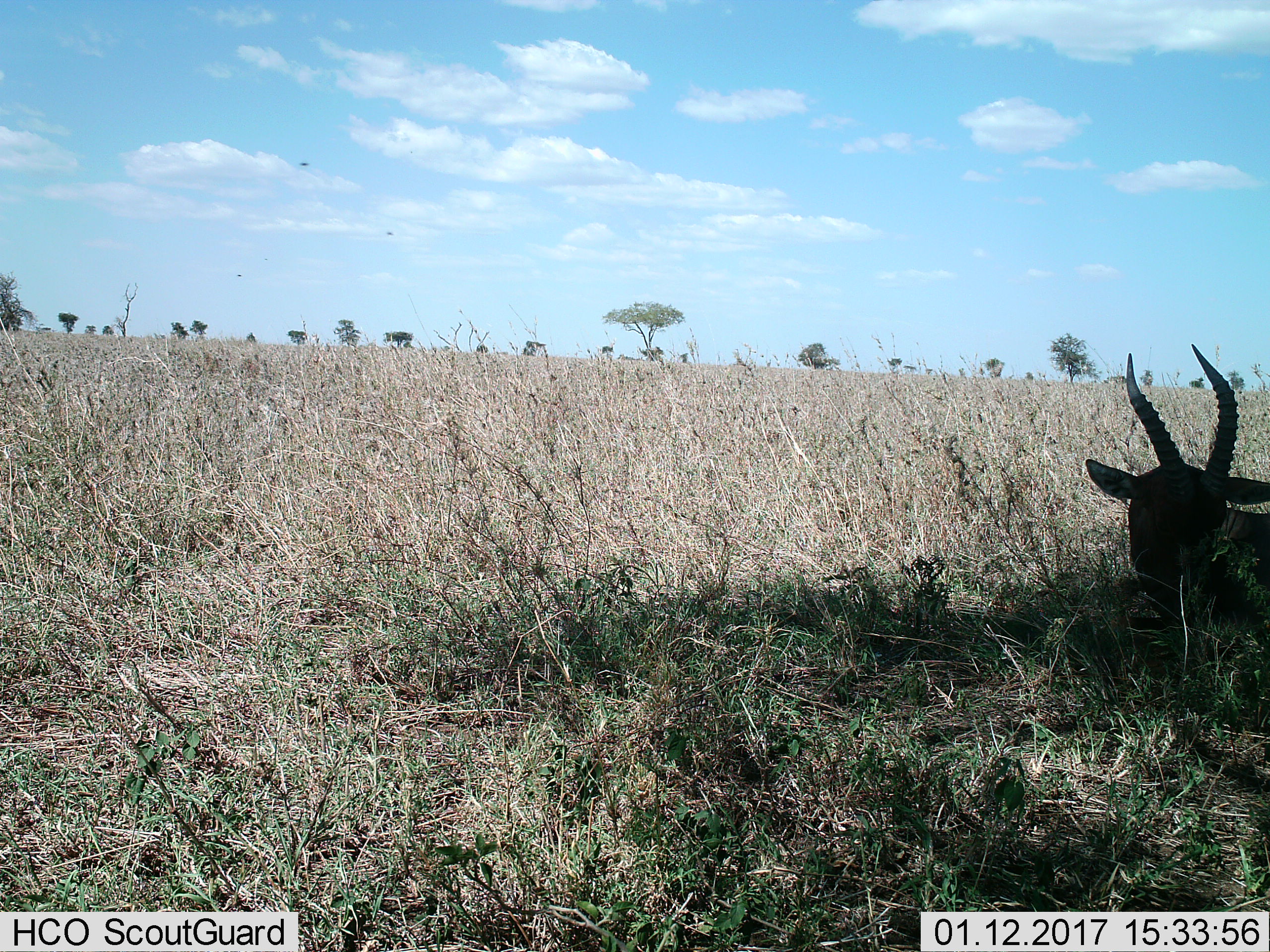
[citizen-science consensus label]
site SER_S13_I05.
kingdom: Animalia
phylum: Chordata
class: Mammalia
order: Artiodactyla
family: Bovidae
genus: Eudorcas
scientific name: Eudorcas thomsonii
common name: thomson's gazelle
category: gazellethomsons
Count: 1.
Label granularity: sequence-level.